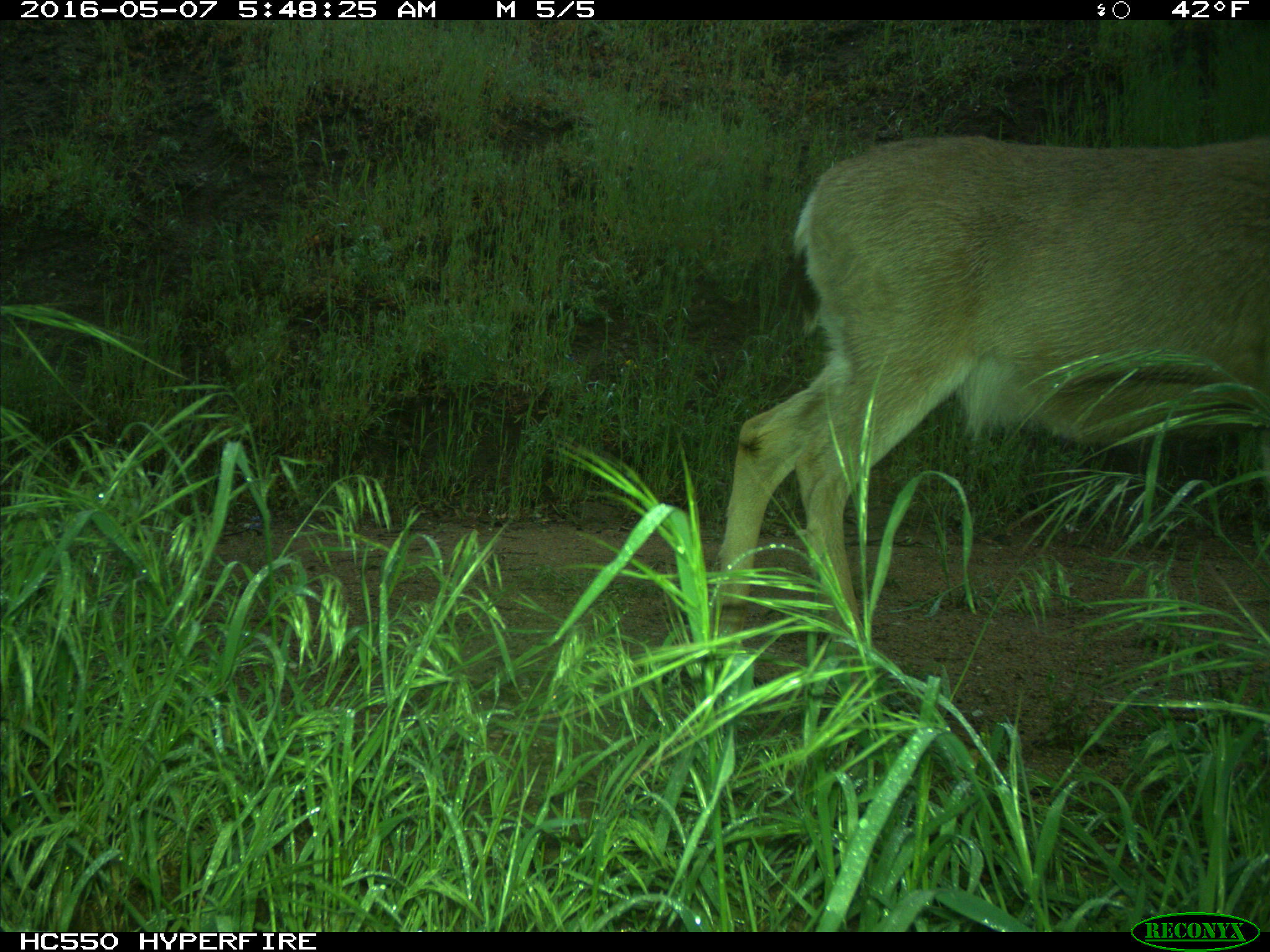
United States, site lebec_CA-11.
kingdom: Animalia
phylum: Chordata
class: Mammalia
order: Artiodactyla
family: Cervidae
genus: Odocoileus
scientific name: Odocoileus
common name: deer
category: unidentified deer